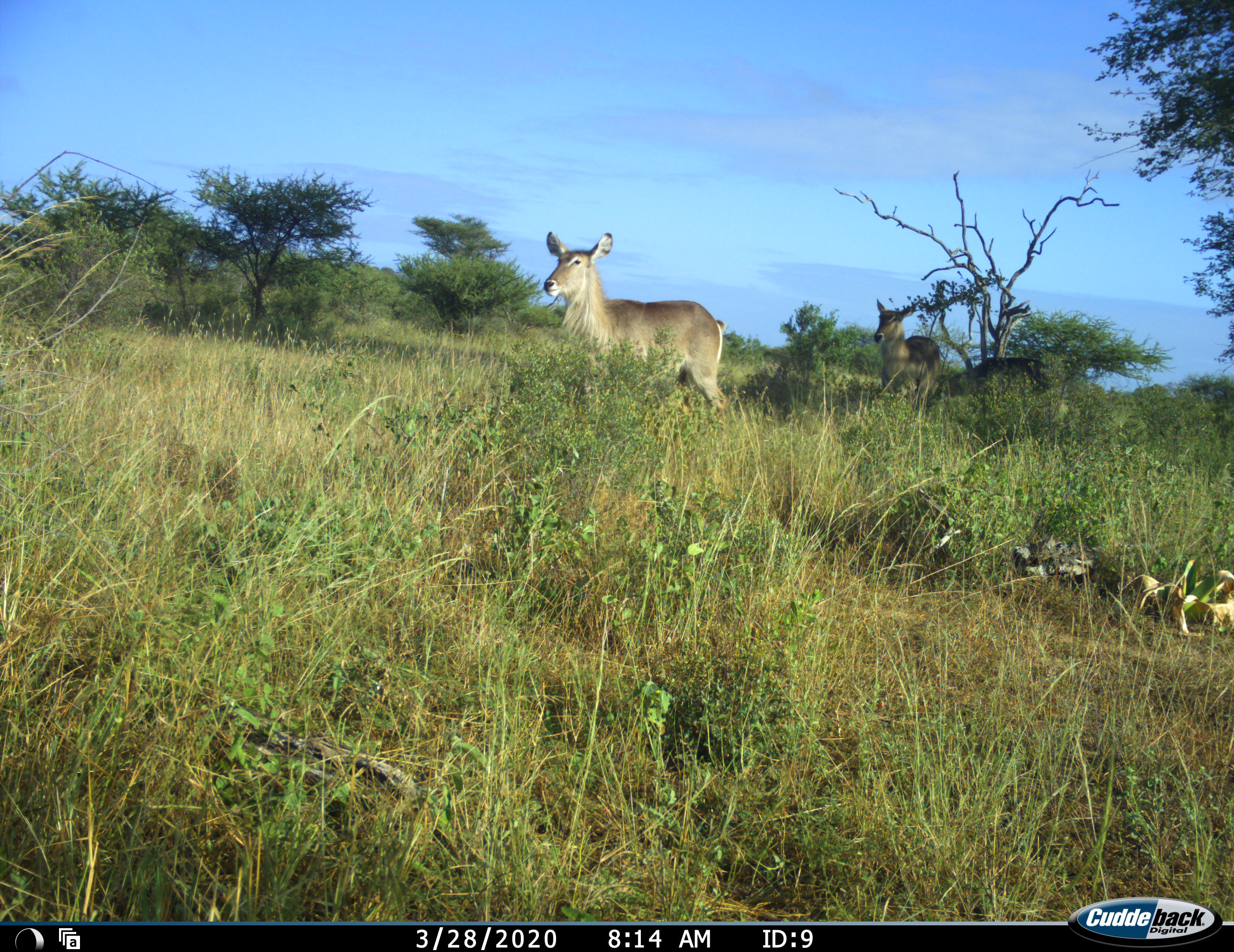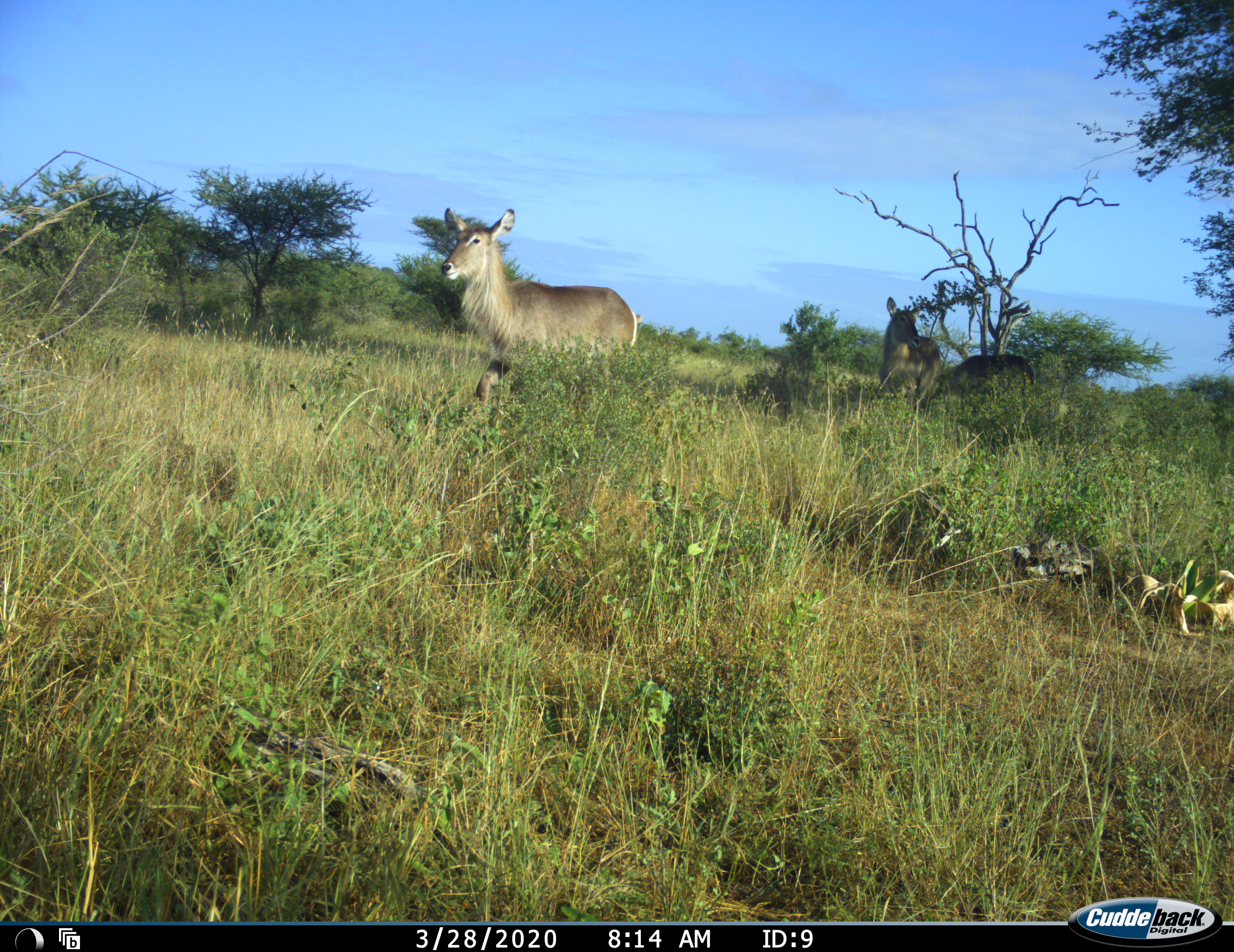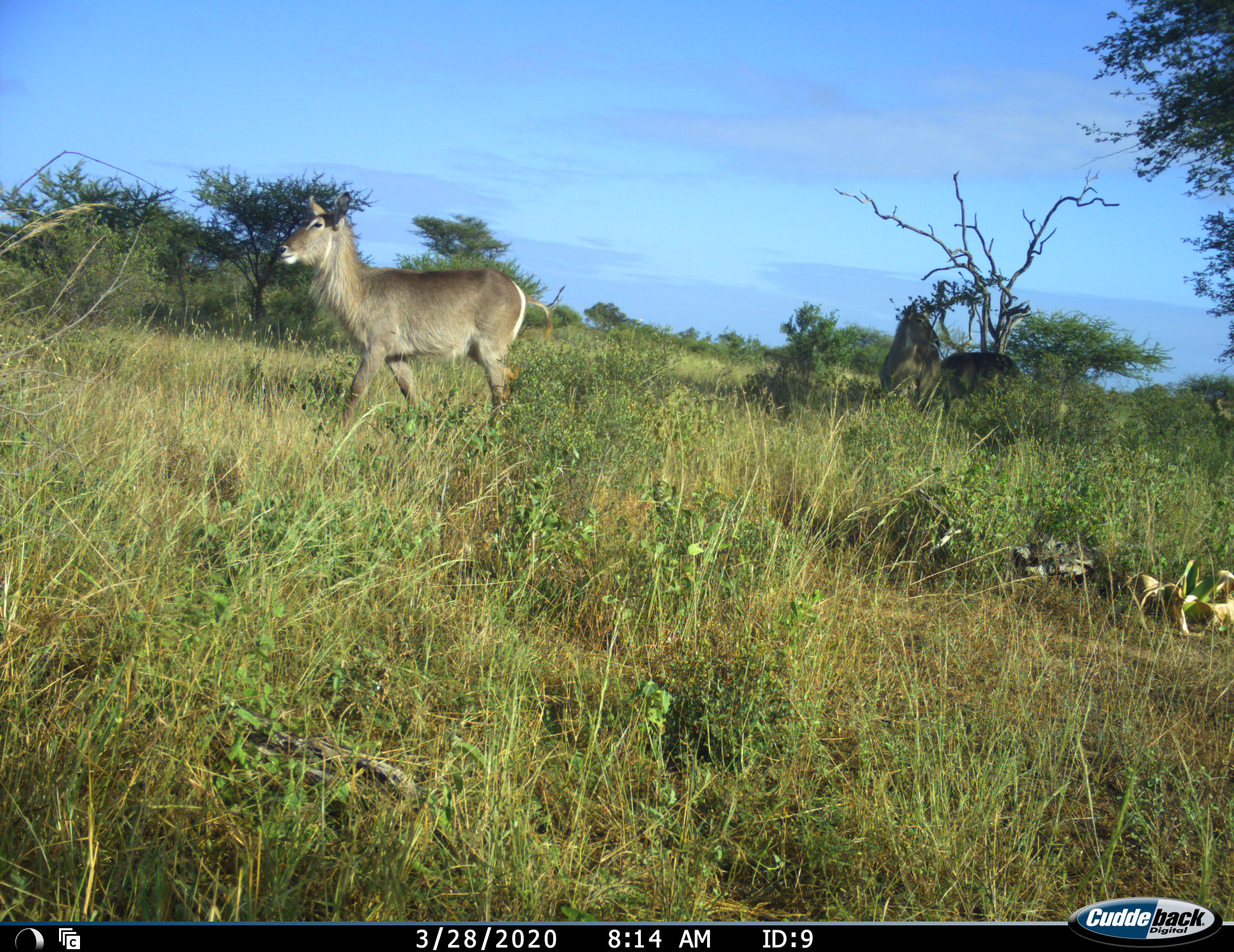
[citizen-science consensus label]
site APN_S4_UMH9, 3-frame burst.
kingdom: Animalia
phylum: Chordata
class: Mammalia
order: Artiodactyla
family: Bovidae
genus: Kobus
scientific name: Kobus ellipsiprymnus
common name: waterbuck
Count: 3.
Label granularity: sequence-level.